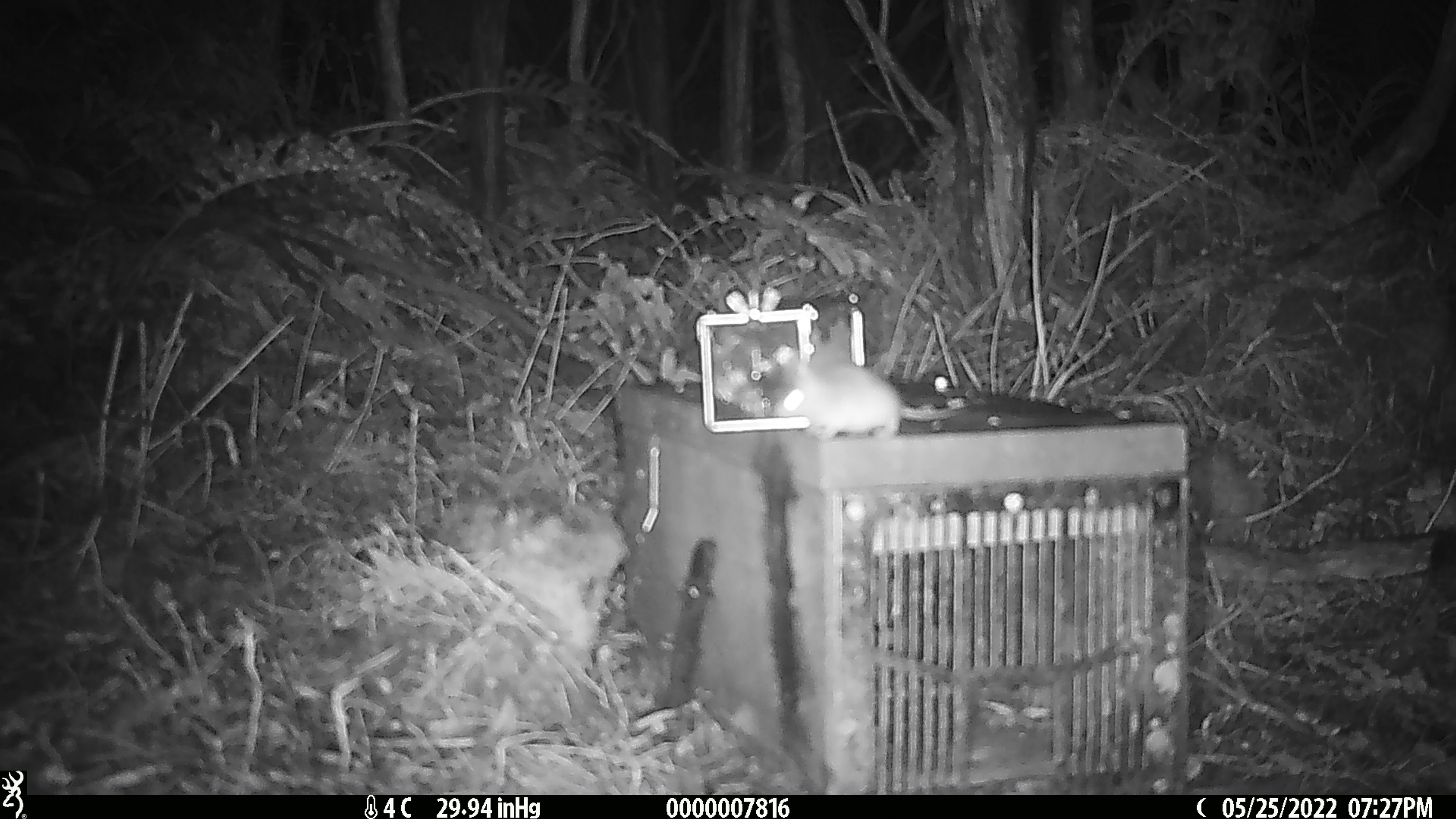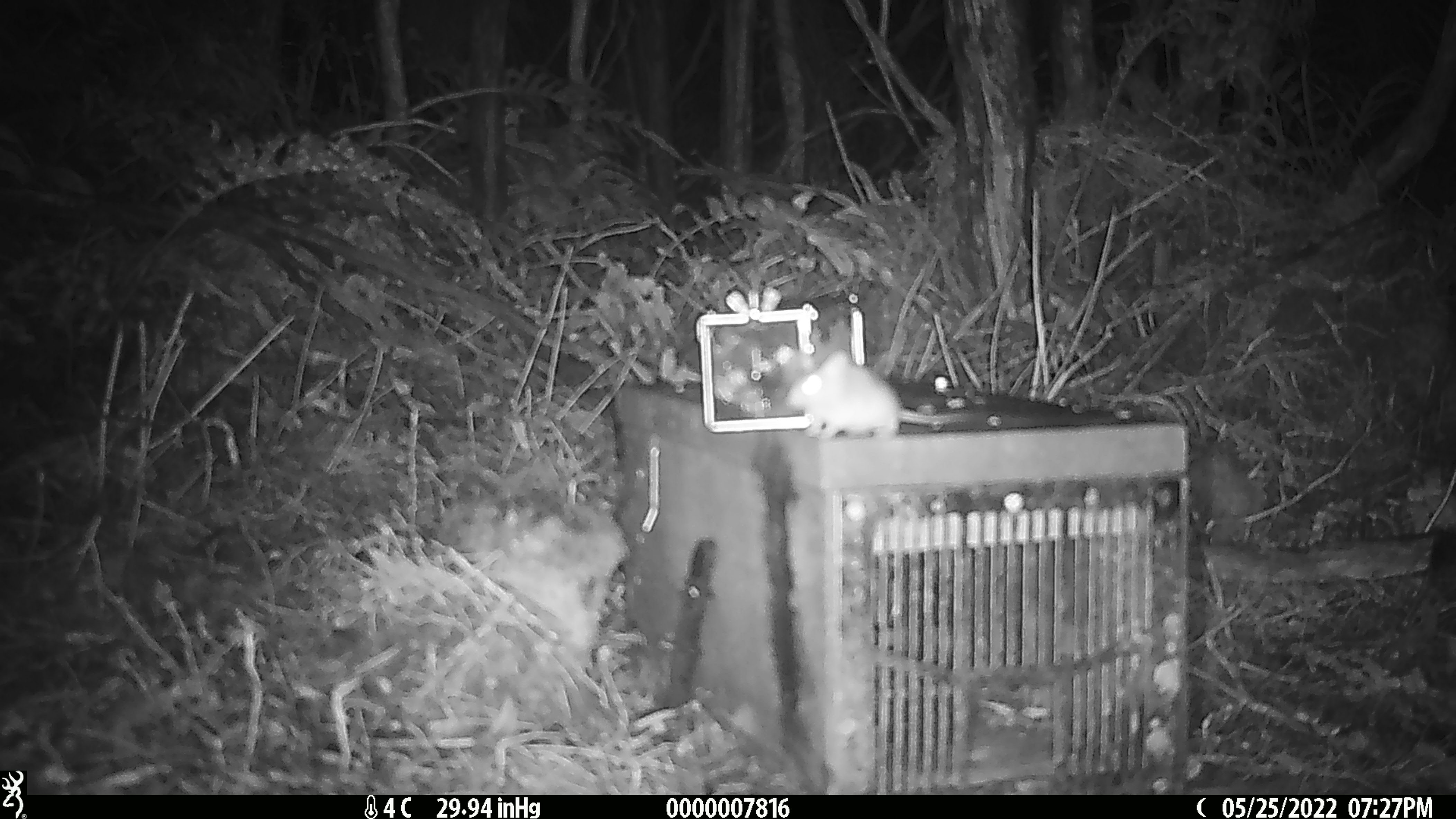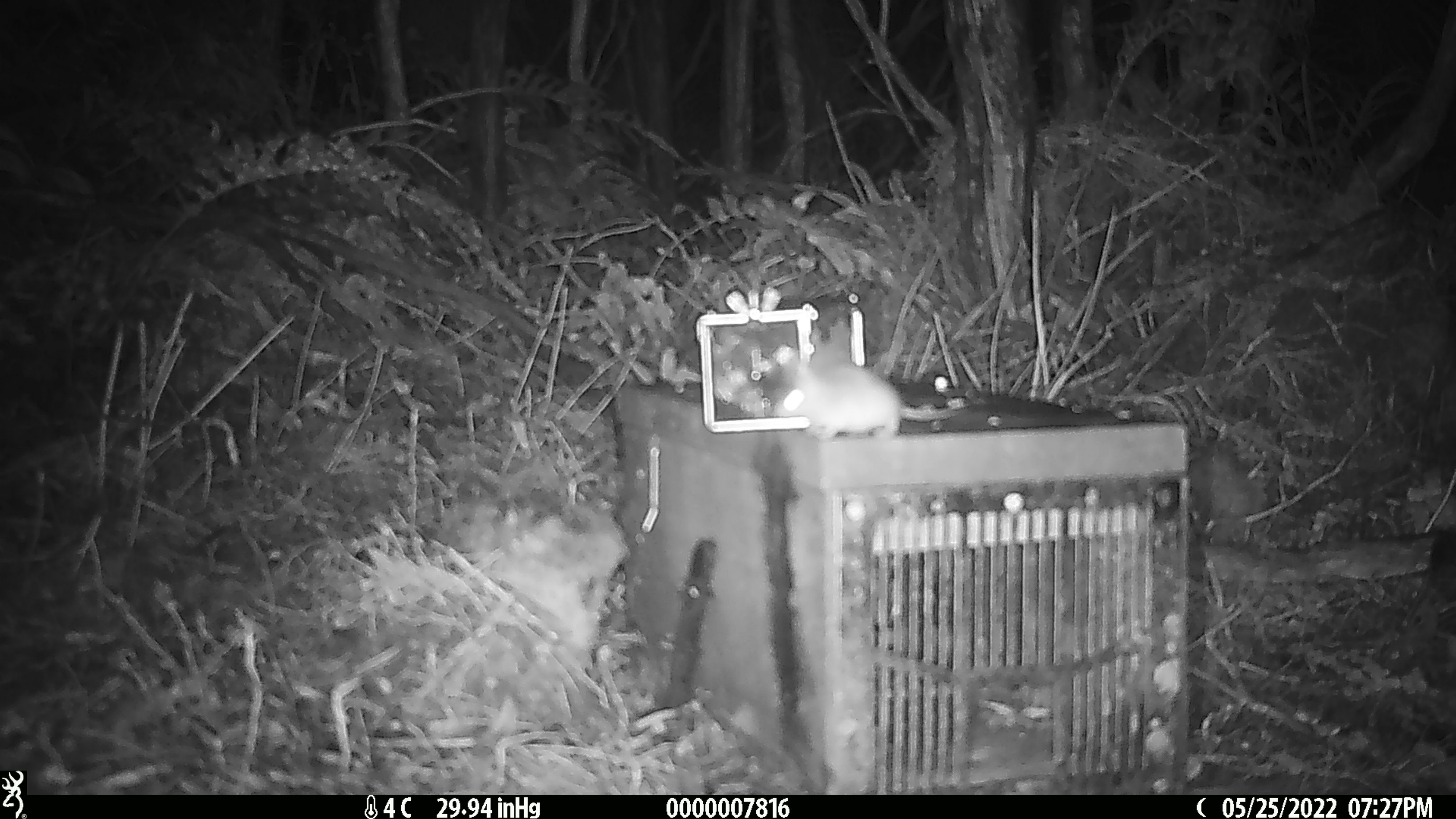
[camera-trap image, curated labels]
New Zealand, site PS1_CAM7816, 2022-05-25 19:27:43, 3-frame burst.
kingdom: Animalia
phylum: Chordata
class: Mammalia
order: Rodentia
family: Muridae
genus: Mus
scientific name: Mus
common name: mouse